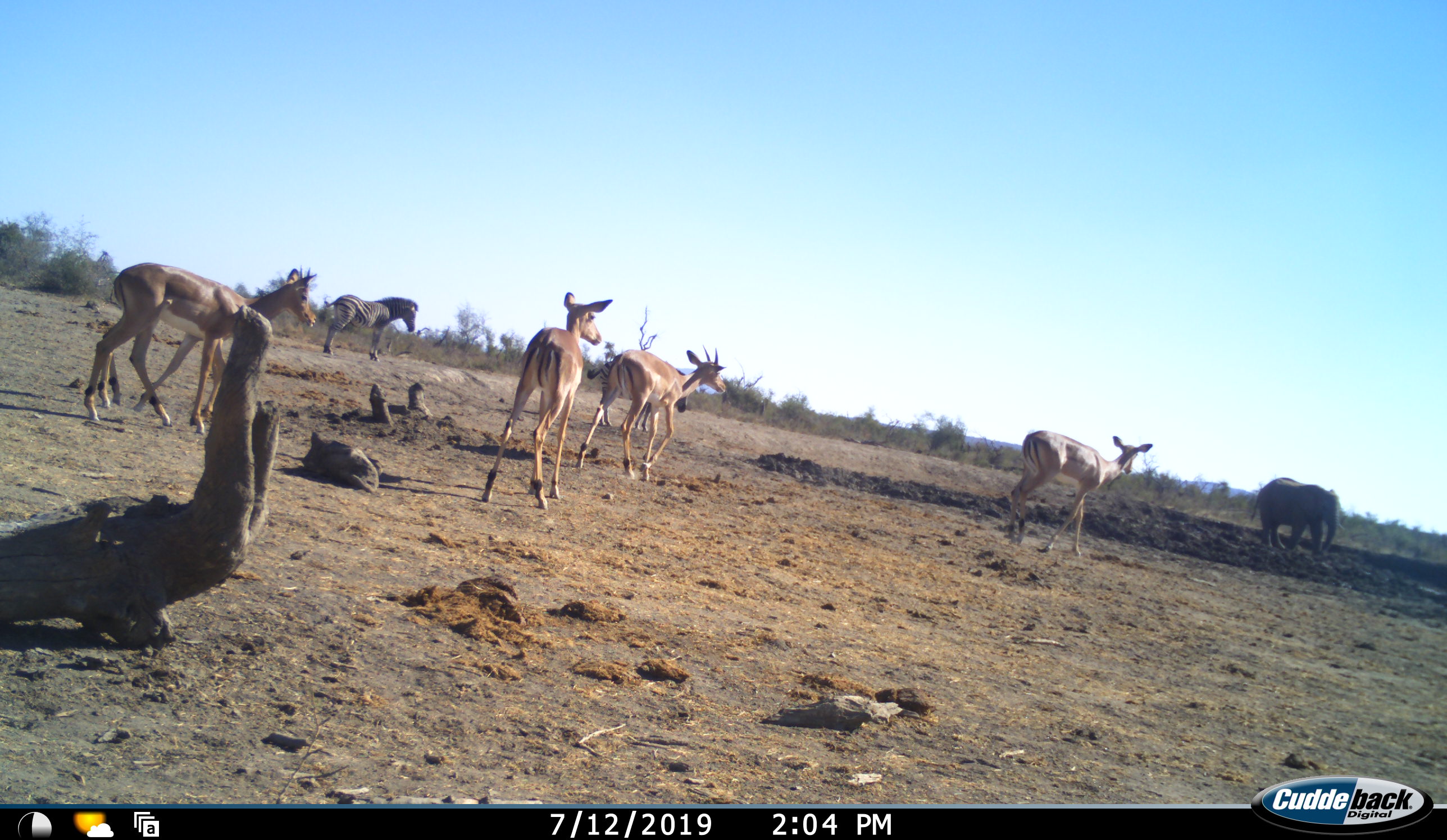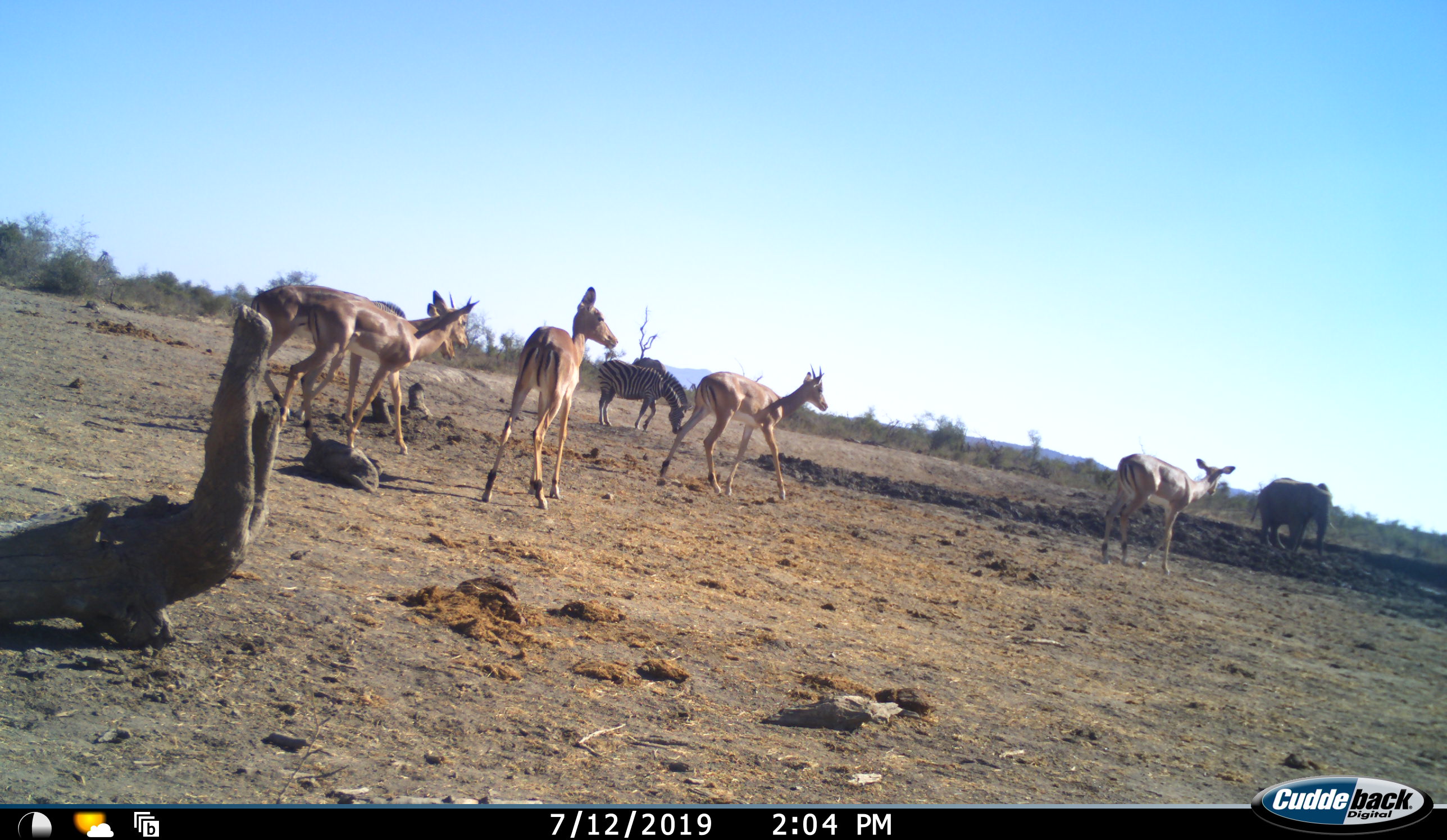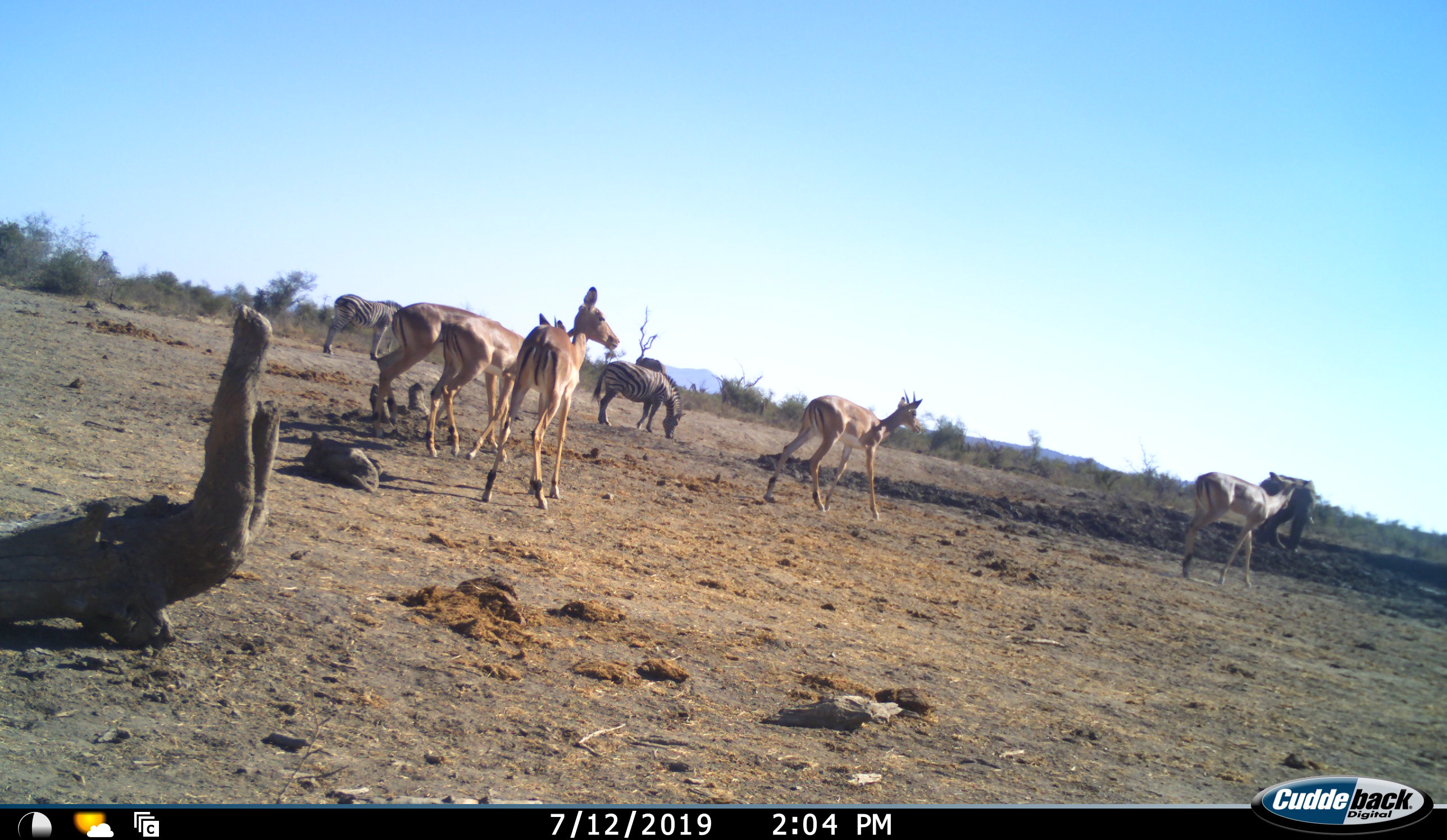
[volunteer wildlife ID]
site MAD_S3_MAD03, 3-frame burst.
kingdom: Animalia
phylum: Chordata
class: Mammalia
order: Proboscidea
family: Elephantidae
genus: Loxodonta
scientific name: Loxodonta africana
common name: african bush elephant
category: elephant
Elephant (african bush elephant) (Loxodonta africana), count 1. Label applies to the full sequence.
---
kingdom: Animalia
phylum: Chordata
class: Mammalia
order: Artiodactyla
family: Bovidae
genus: Aepyceros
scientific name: Aepyceros melampus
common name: impala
Impala (Aepyceros melampus), count 5. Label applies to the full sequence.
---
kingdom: Animalia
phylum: Chordata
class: Mammalia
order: Perissodactyla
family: Equidae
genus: Equus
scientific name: Equus quagga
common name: plains zebra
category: zebraplains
Zebraplains (plains zebra) (Equus quagga), count 2. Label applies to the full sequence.